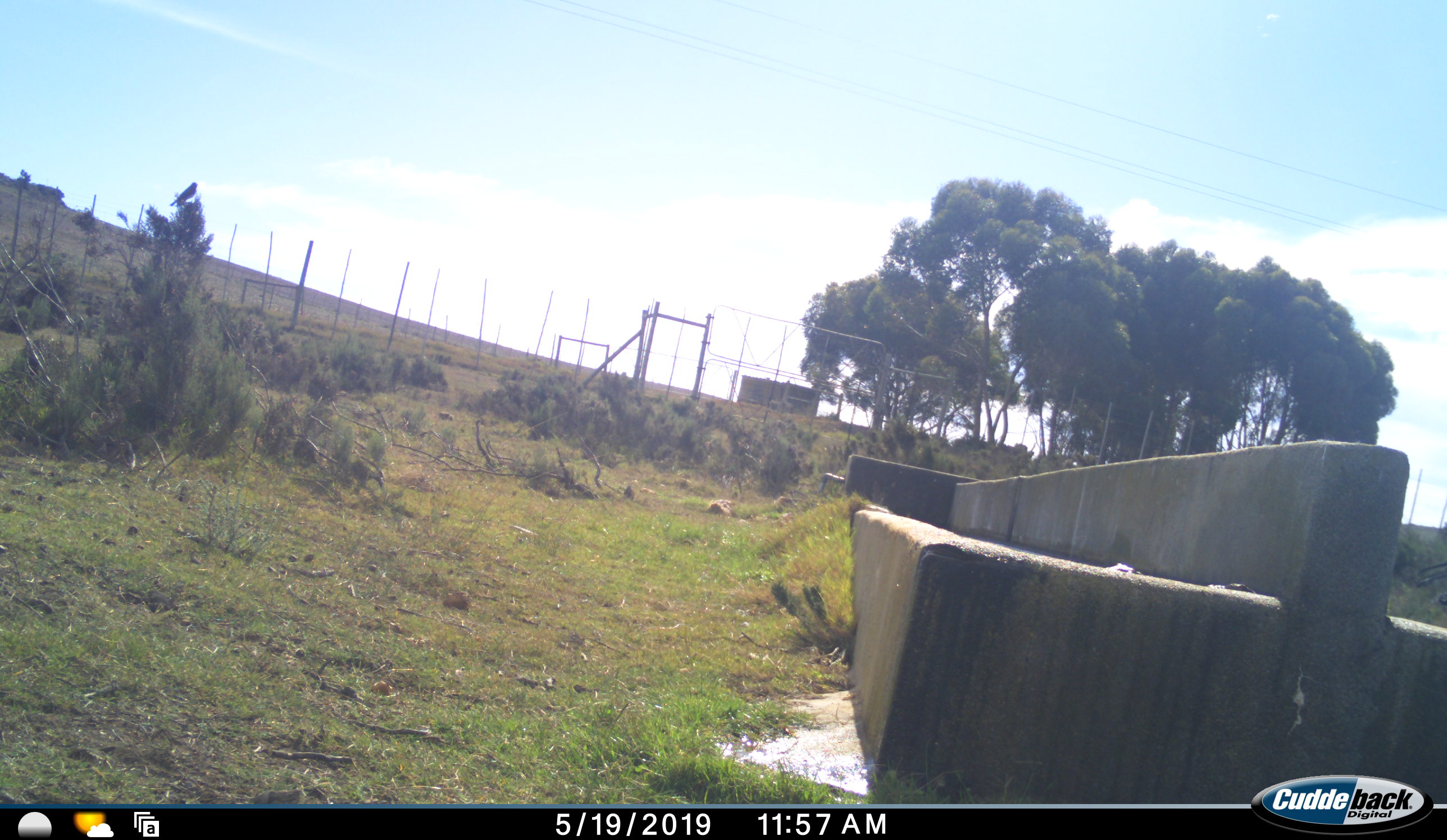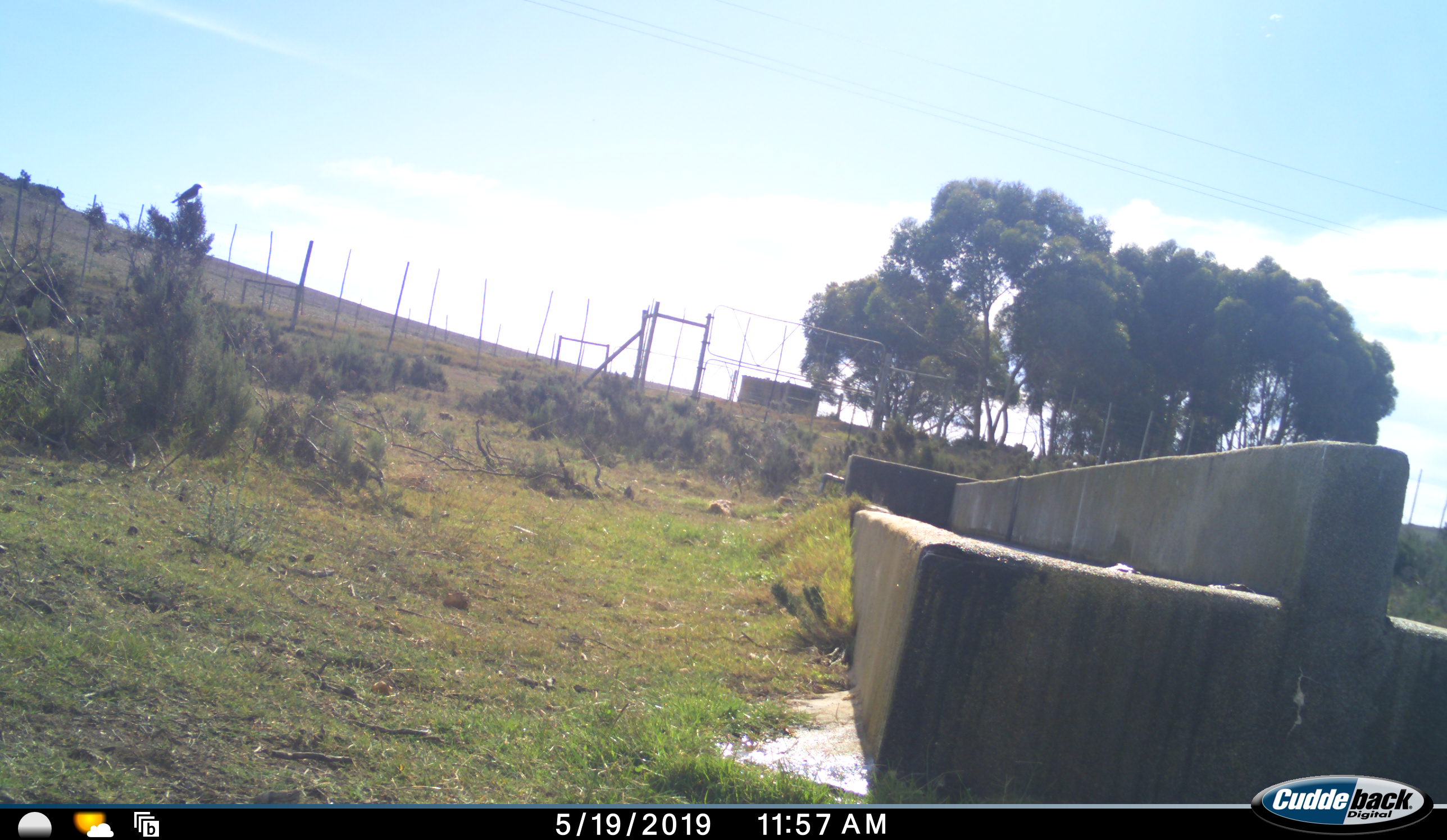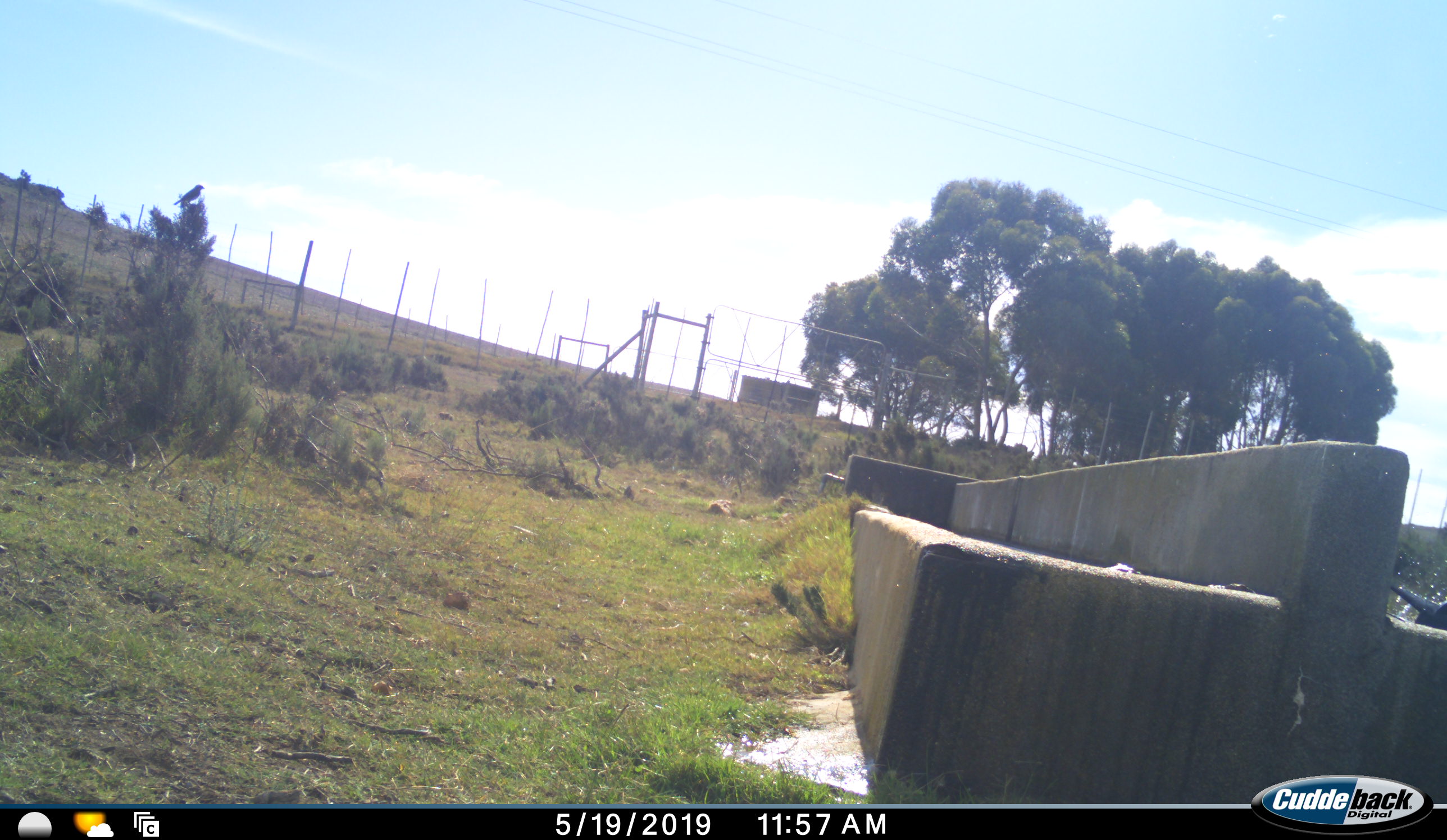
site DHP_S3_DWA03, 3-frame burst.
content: unidentified animal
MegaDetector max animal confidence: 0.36